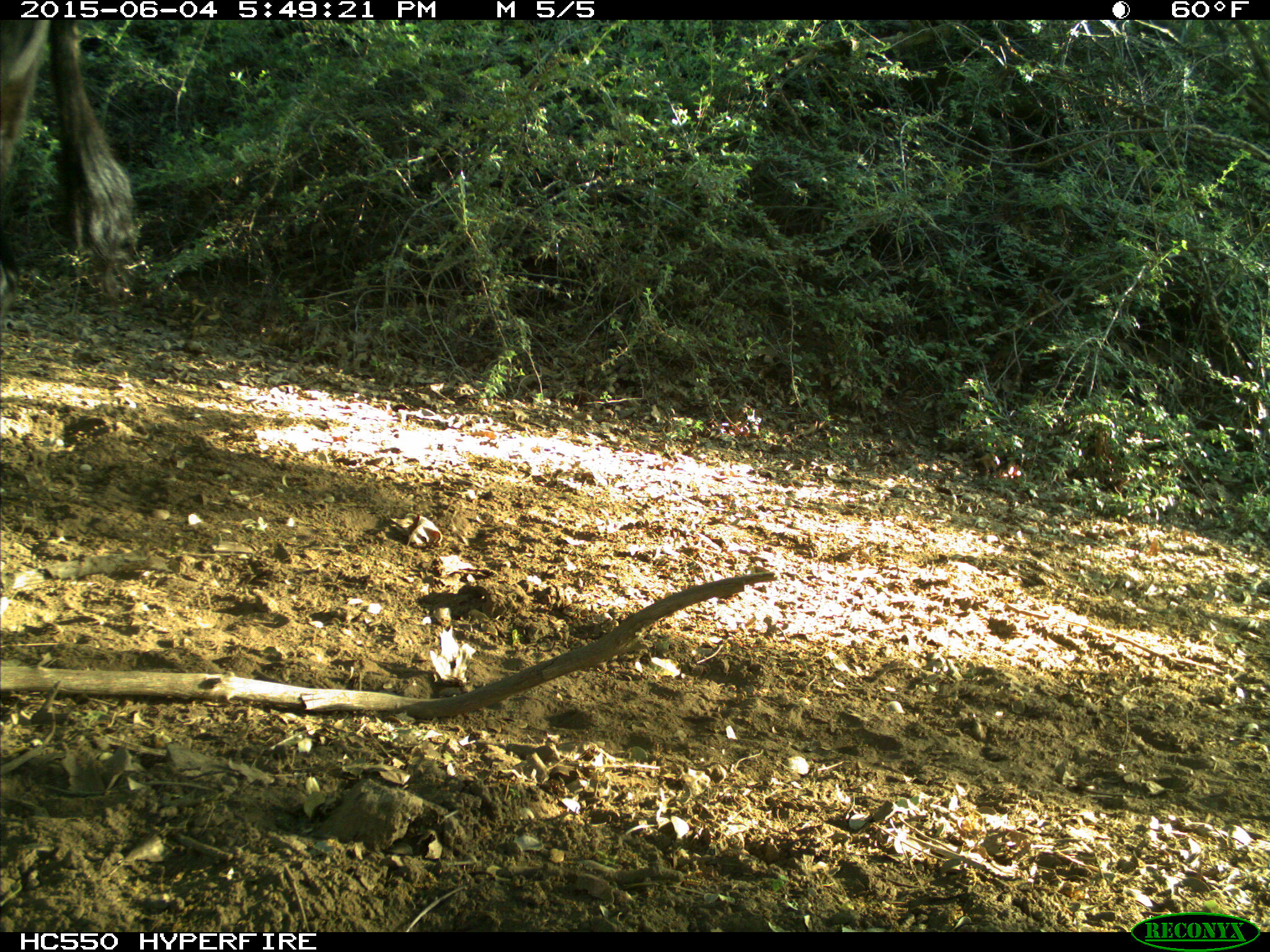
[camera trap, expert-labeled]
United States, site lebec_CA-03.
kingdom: Animalia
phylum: Chordata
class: Mammalia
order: Artiodactyla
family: Bovidae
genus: Bos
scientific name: Bos taurus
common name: domestic cow